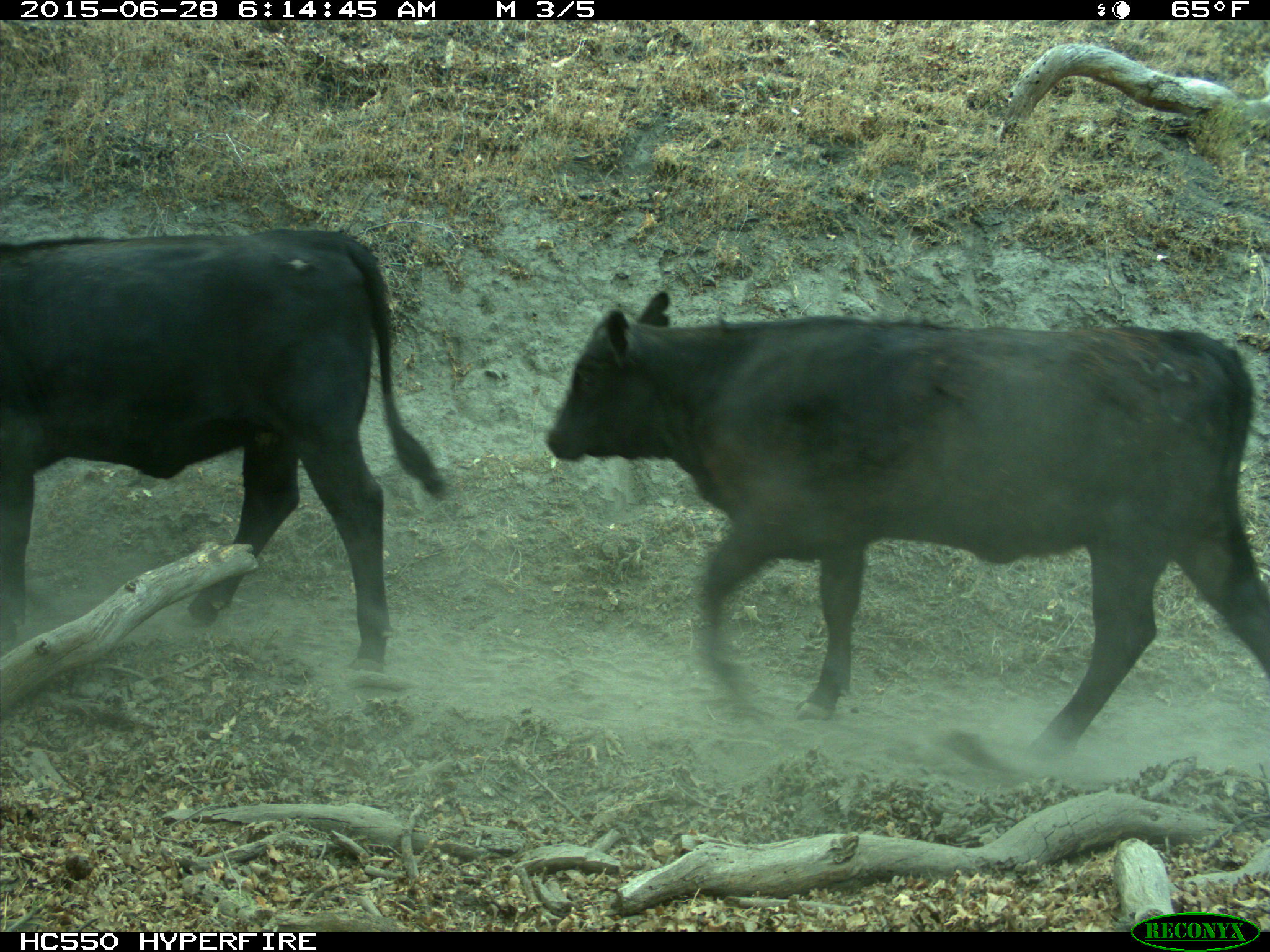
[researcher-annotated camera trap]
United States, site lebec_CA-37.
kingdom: Animalia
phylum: Chordata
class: Mammalia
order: Artiodactyla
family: Bovidae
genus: Bos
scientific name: Bos taurus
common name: domestic cow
Bos taurus (domestic cow).